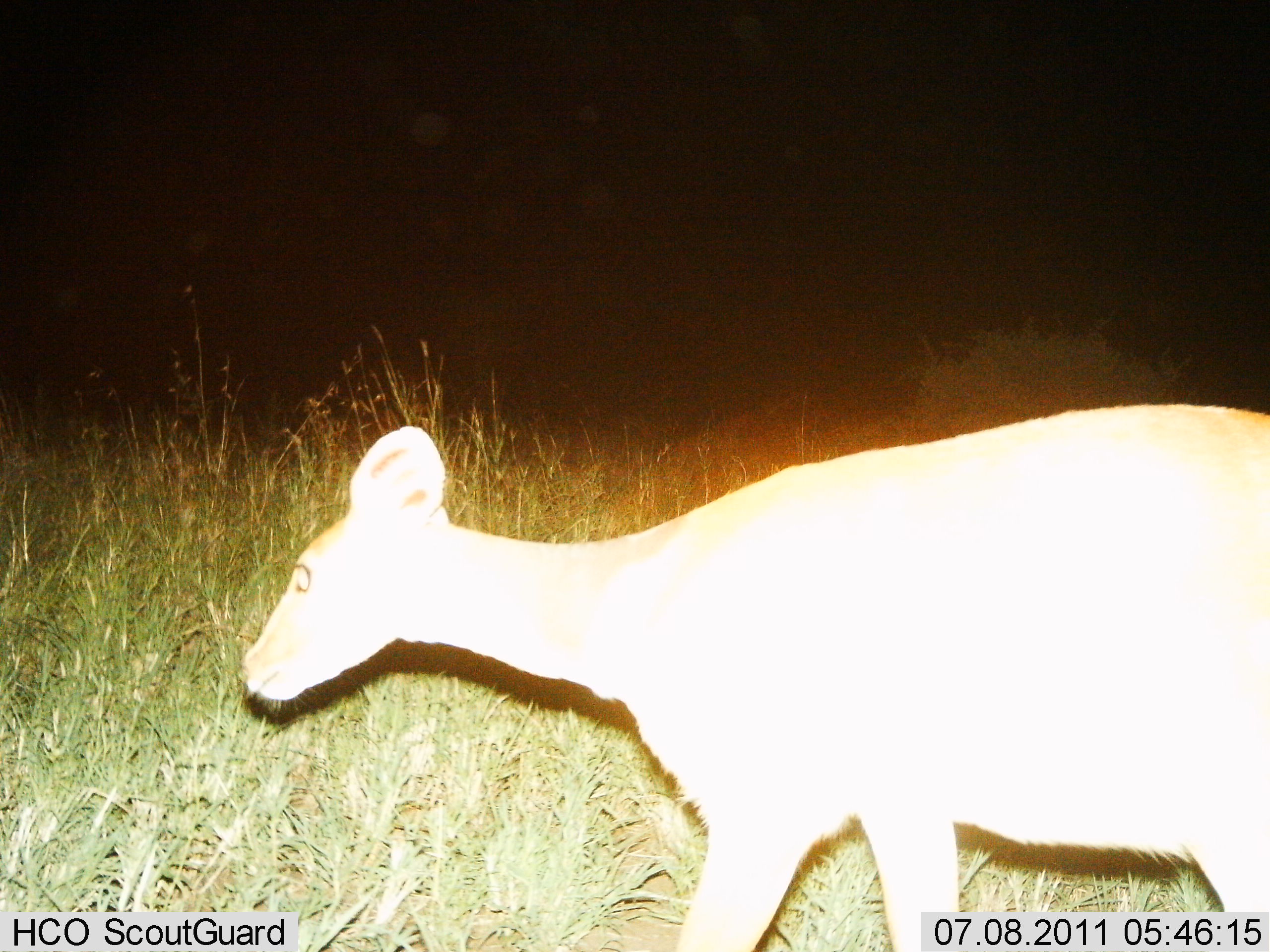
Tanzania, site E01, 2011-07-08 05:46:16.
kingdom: Animalia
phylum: Chordata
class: Mammalia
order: Artiodactyla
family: Bovidae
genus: Redunca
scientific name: Redunca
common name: reedbuck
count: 1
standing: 18%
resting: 0%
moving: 82%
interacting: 0%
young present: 0%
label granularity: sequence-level